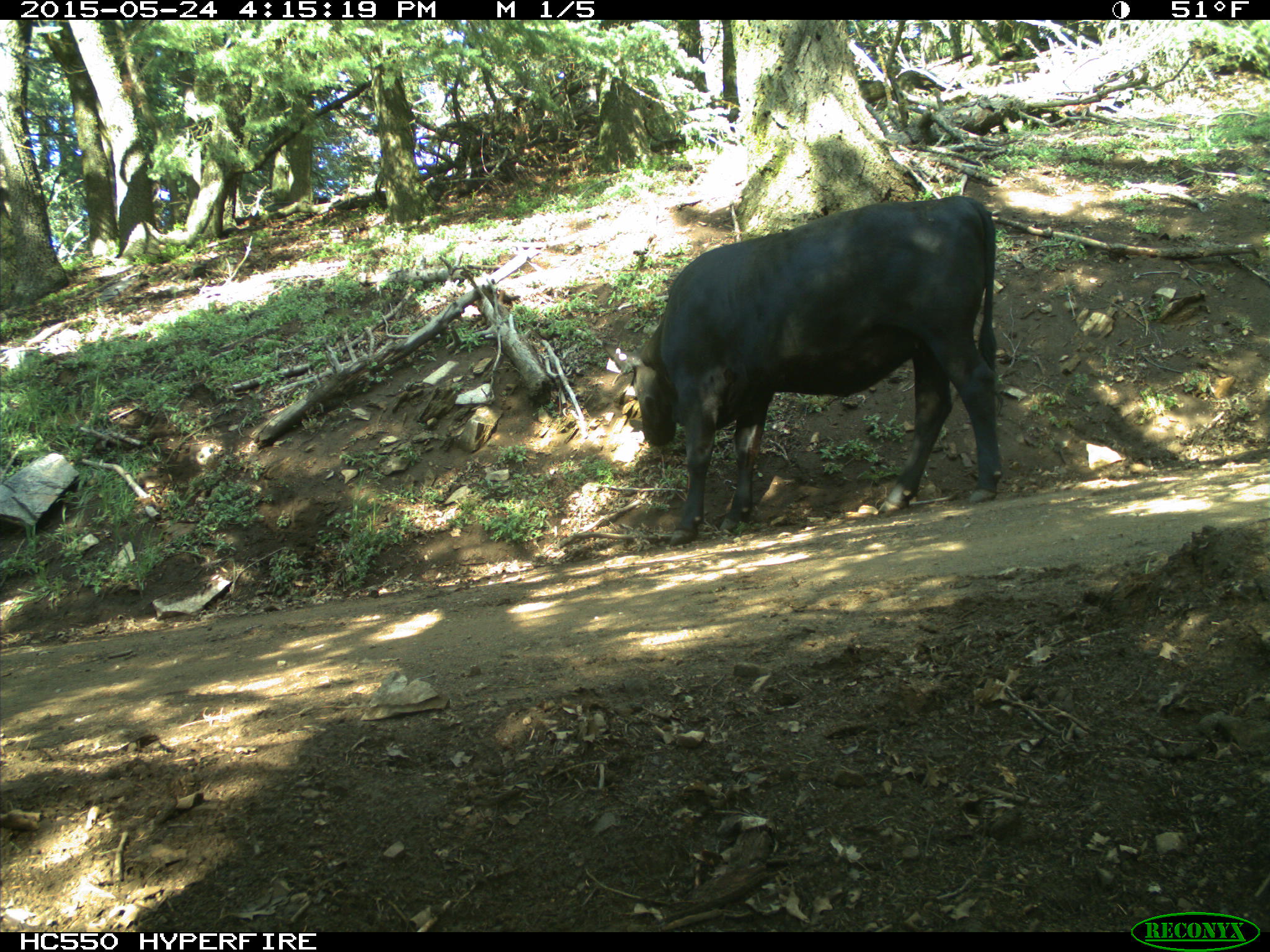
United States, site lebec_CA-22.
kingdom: Animalia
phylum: Chordata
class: Mammalia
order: Artiodactyla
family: Bovidae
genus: Bos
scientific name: Bos taurus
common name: domestic cow